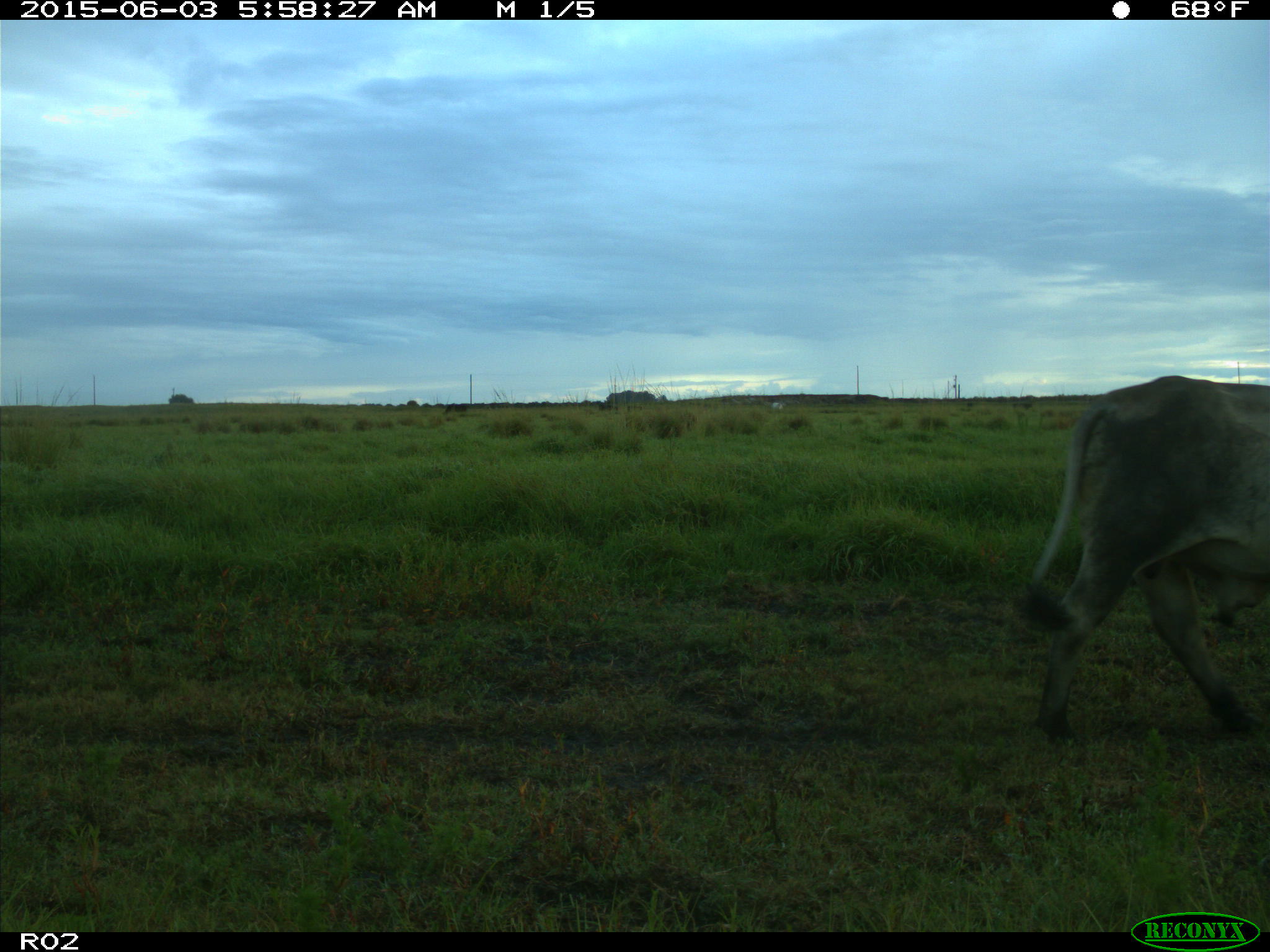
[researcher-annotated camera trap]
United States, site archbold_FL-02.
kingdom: Animalia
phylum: Chordata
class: Mammalia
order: Artiodactyla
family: Bovidae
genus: Bos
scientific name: Bos taurus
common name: domestic cow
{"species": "Bos taurus (domestic cow)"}